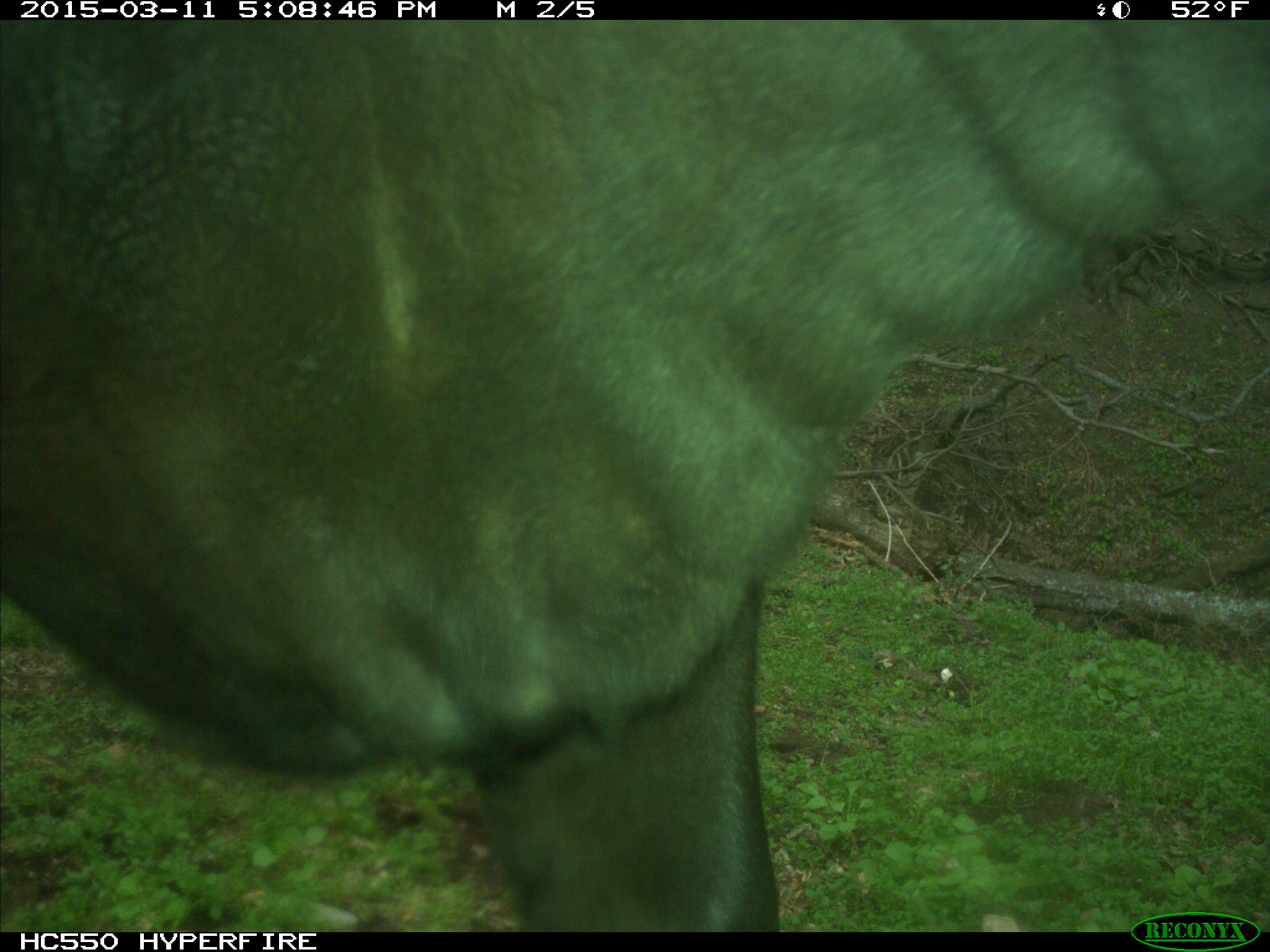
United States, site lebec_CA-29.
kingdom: Animalia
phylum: Chordata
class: Mammalia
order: Artiodactyla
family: Bovidae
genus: Bos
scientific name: Bos taurus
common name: domestic cow